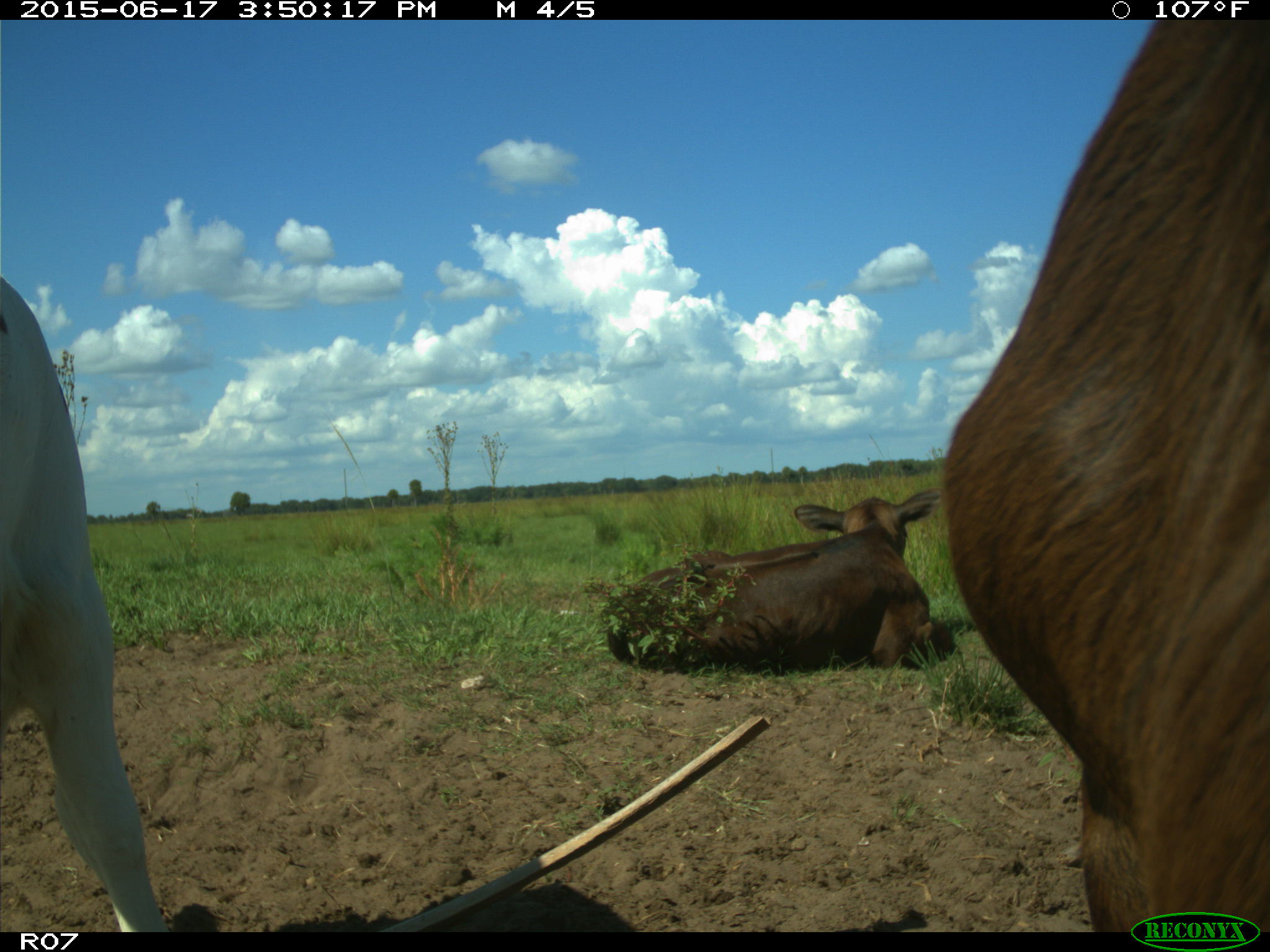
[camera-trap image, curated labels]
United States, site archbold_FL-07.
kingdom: Animalia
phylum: Chordata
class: Mammalia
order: Artiodactyla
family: Bovidae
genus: Bos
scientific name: Bos taurus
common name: domestic cow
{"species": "Bos taurus (domestic cow)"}